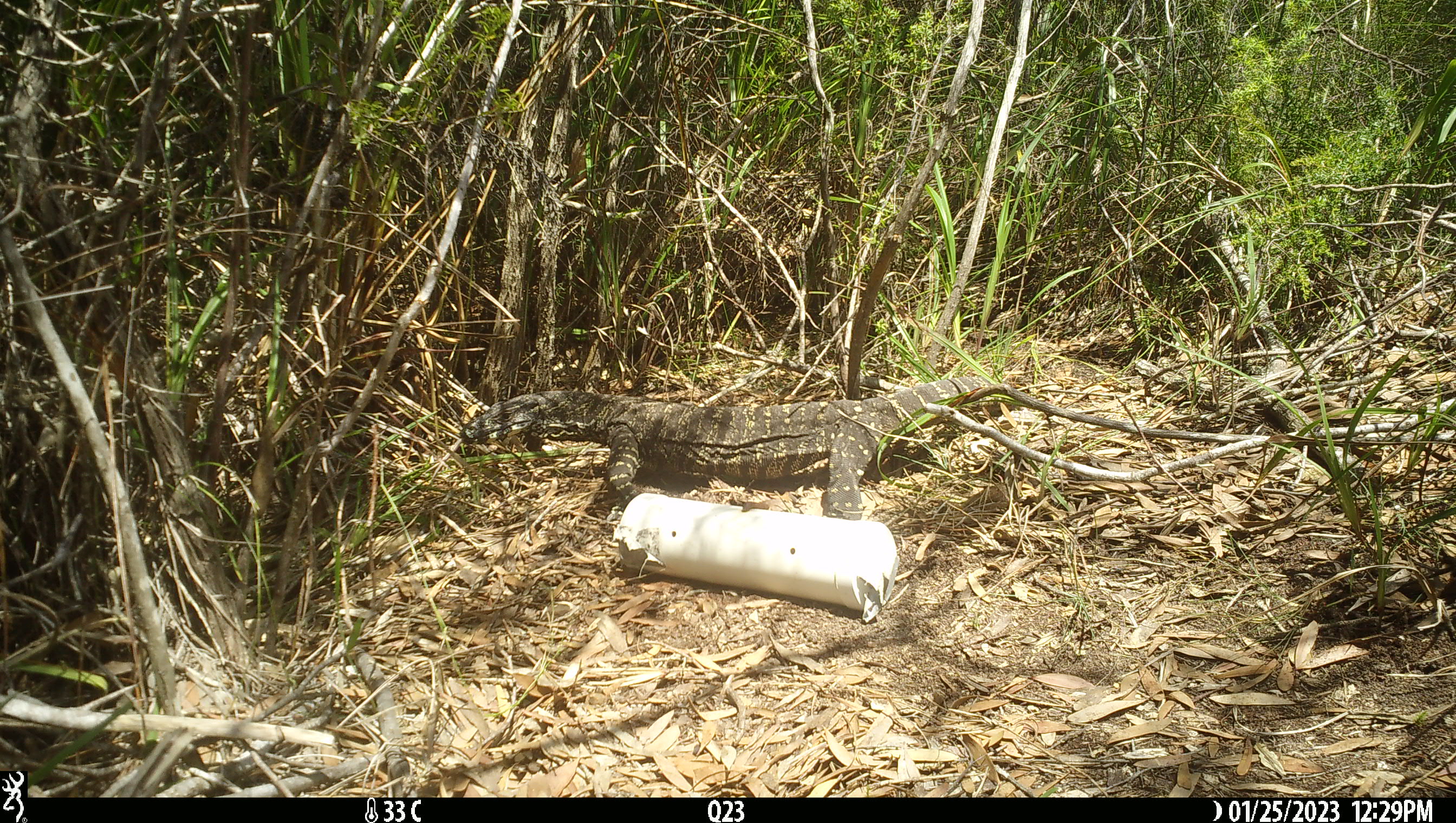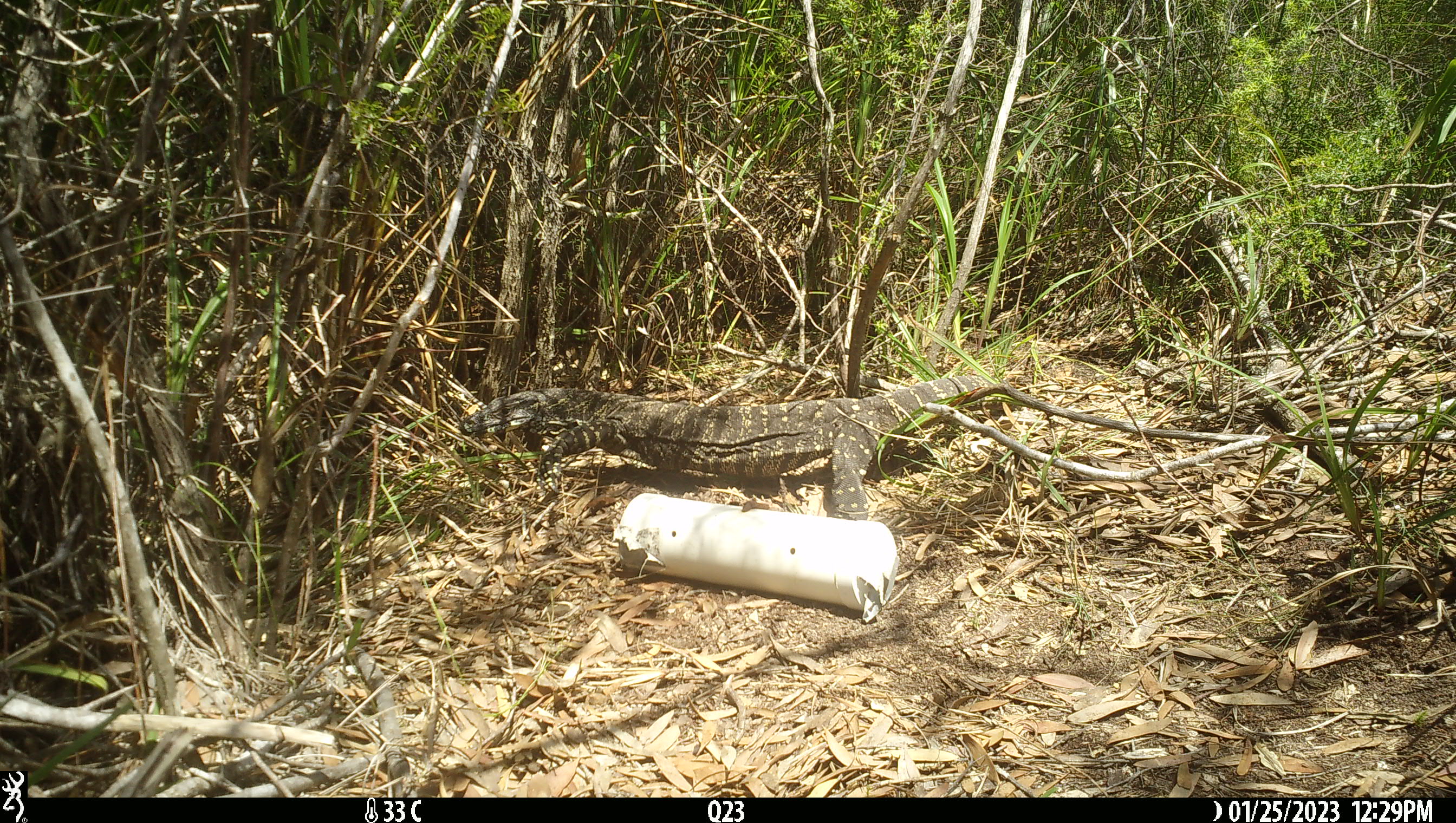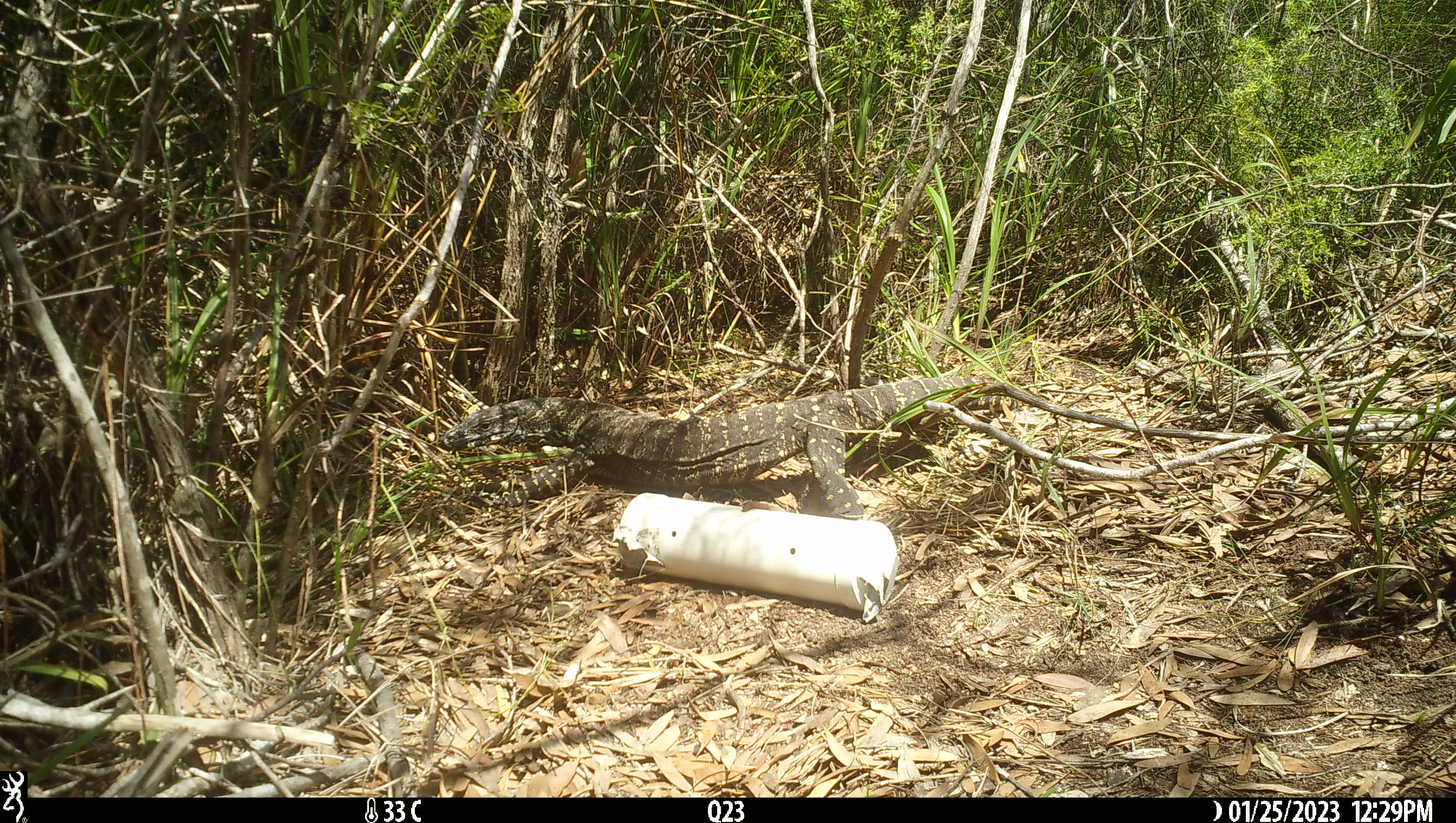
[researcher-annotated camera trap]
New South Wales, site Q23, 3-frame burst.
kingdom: Animalia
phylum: Chordata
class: Reptilia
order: Squamata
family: Varanidae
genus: Varanus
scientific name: Varanus varius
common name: lace monitor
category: goanna